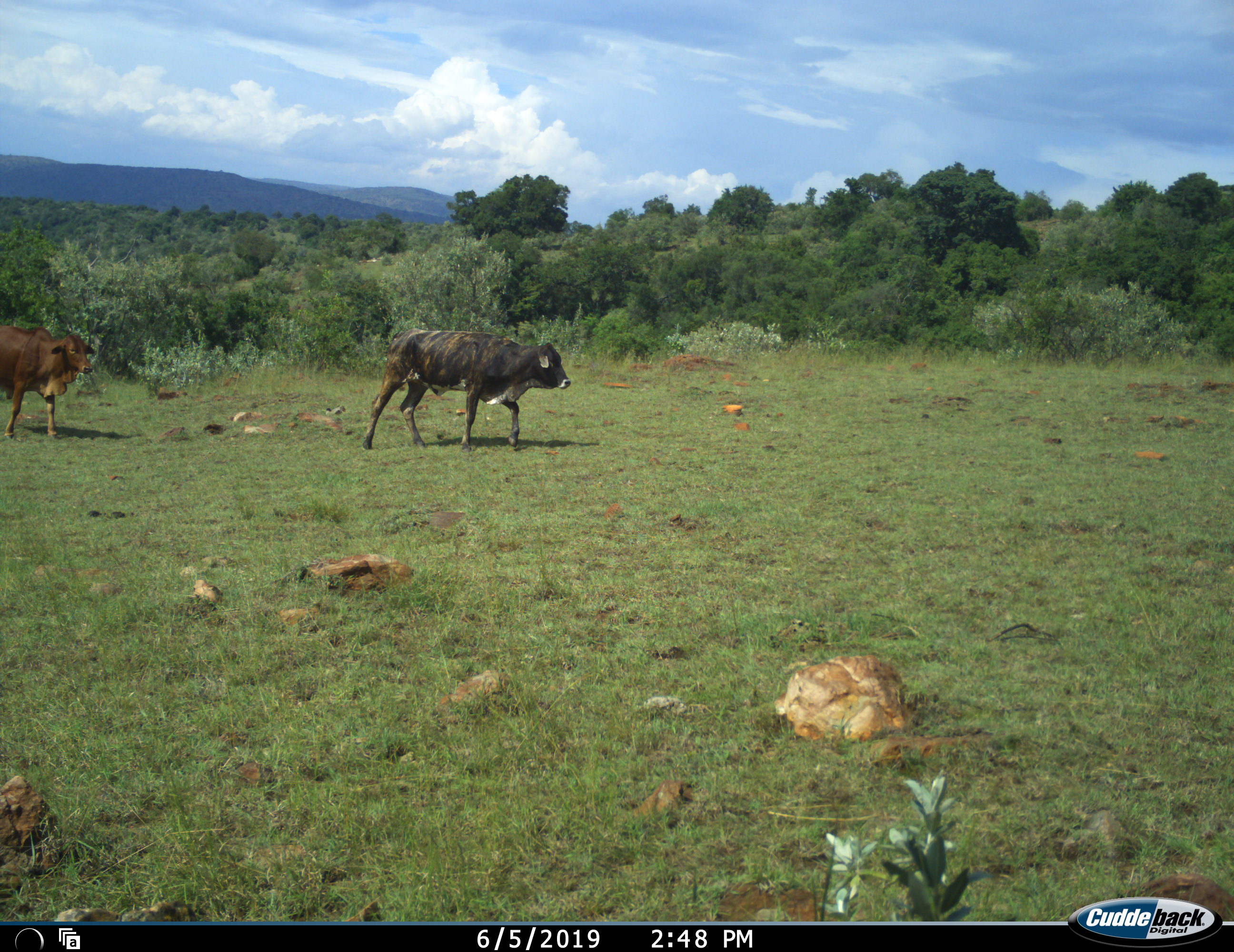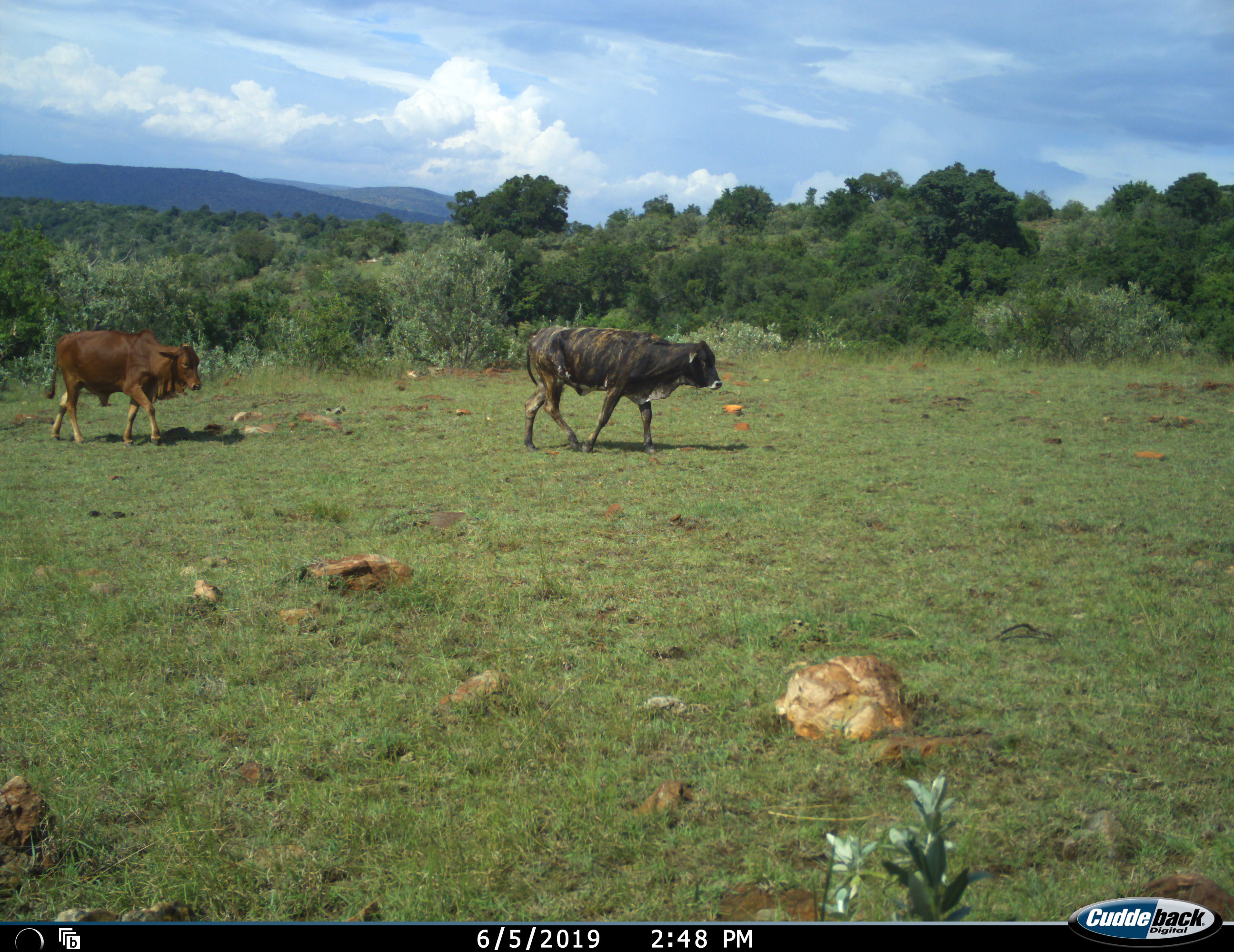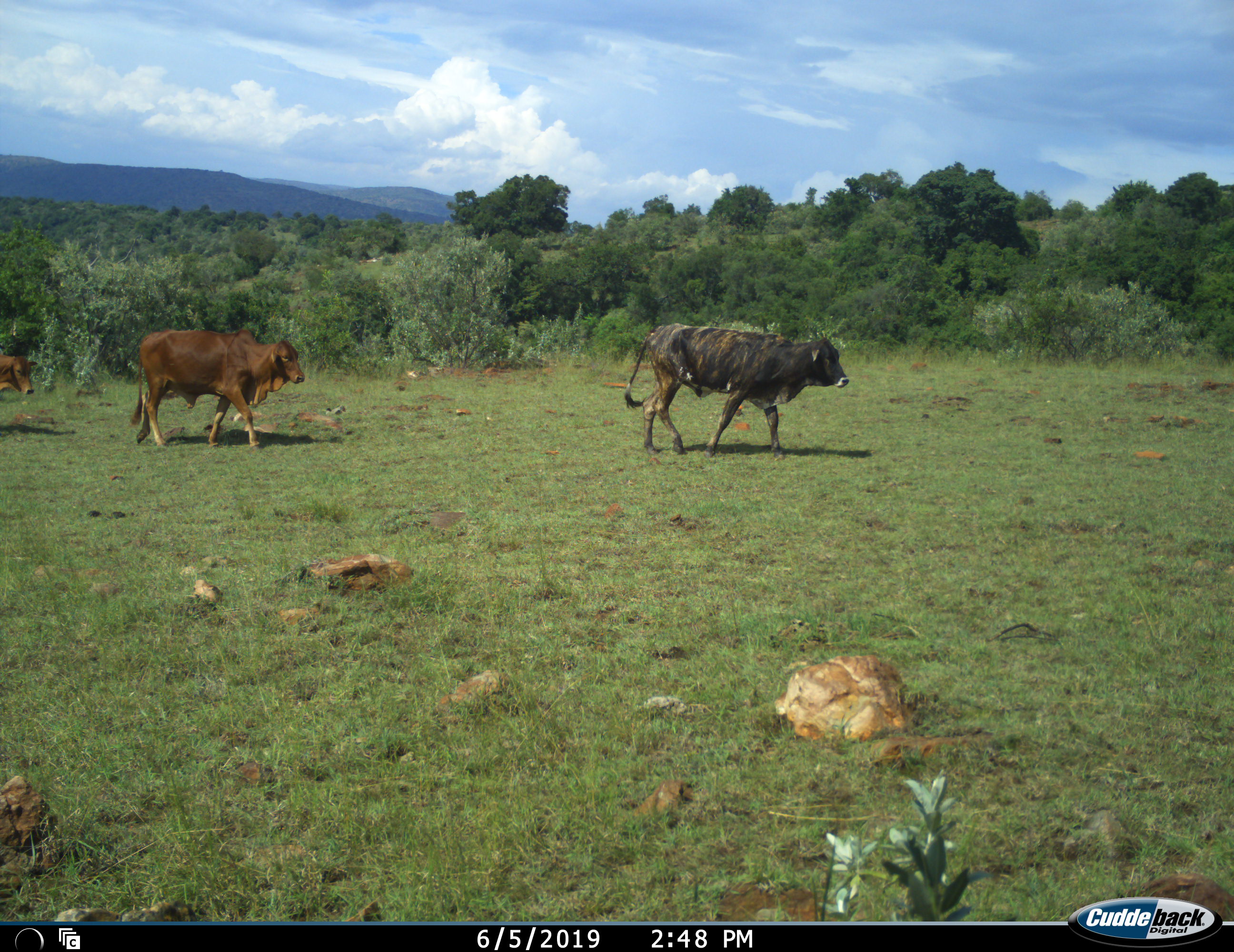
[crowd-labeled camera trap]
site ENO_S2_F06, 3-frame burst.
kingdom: Animalia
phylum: Chordata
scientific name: Vertebrata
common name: domestic animal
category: domesticanimal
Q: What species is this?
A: Domesticanimal (domestic animal) (Vertebrata).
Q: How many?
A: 3.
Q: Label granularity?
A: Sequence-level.